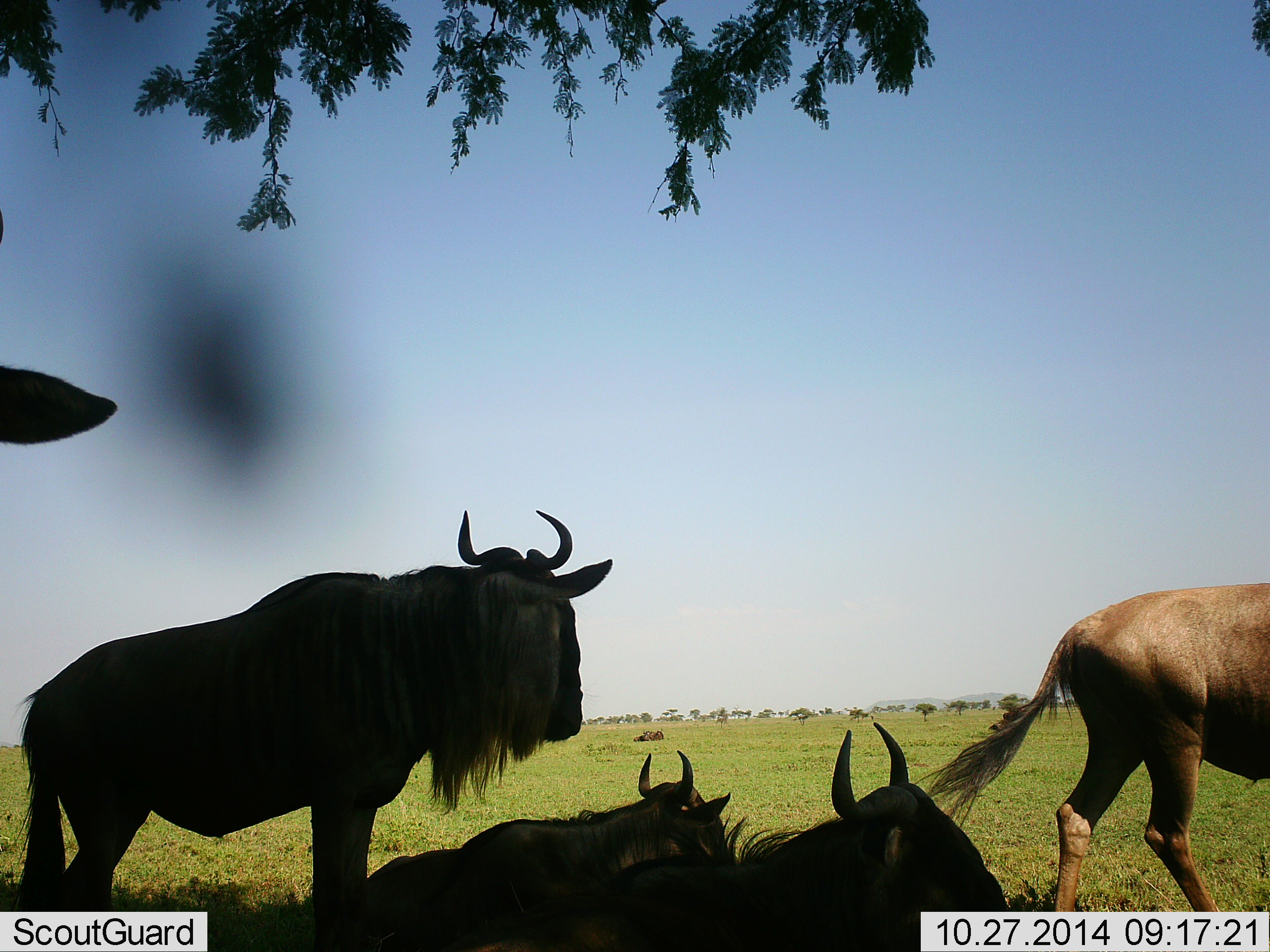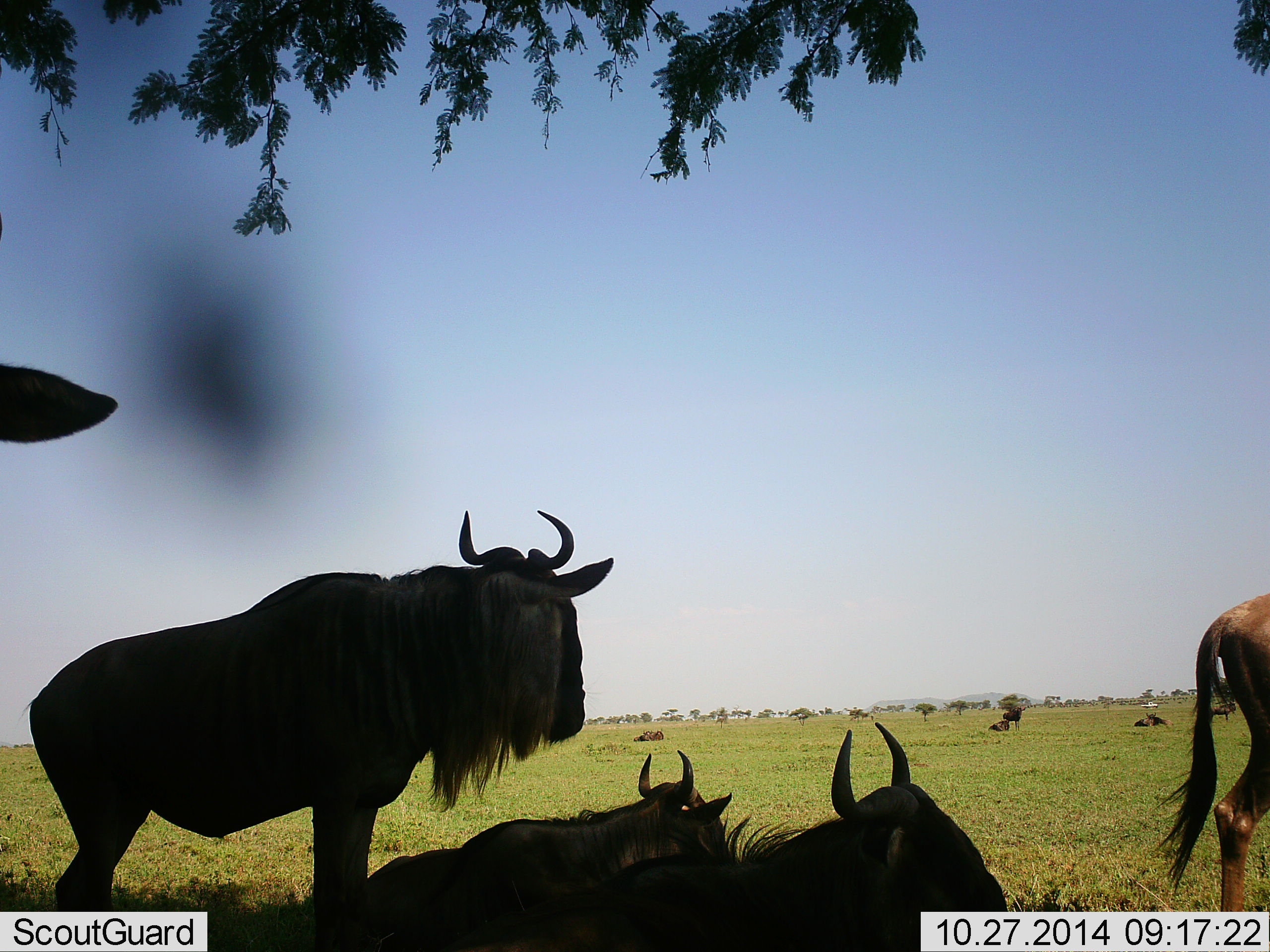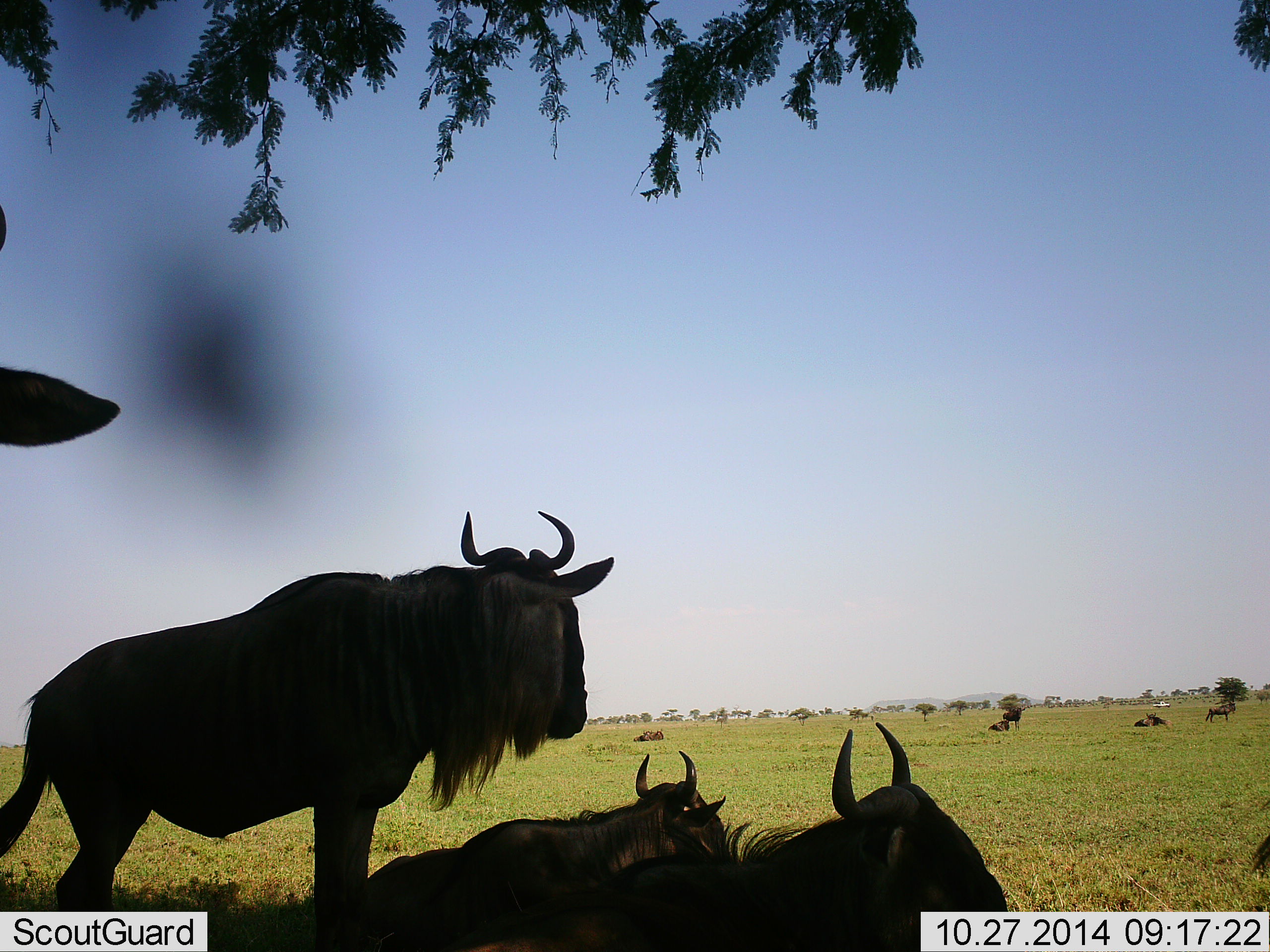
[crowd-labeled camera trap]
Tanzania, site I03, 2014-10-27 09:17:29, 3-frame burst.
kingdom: Animalia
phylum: Chordata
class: Mammalia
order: Artiodactyla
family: Bovidae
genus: Connochaetes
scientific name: Connochaetes taurinus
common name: blue wildebeest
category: wildebeest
Wildebeest (blue wildebeest) (Connochaetes taurinus), count 10. Behavior (volunteer vote fractions): standing 73%, resting 91%, moving 45%, interacting 0%. Young present (vote fraction): 0%. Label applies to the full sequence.